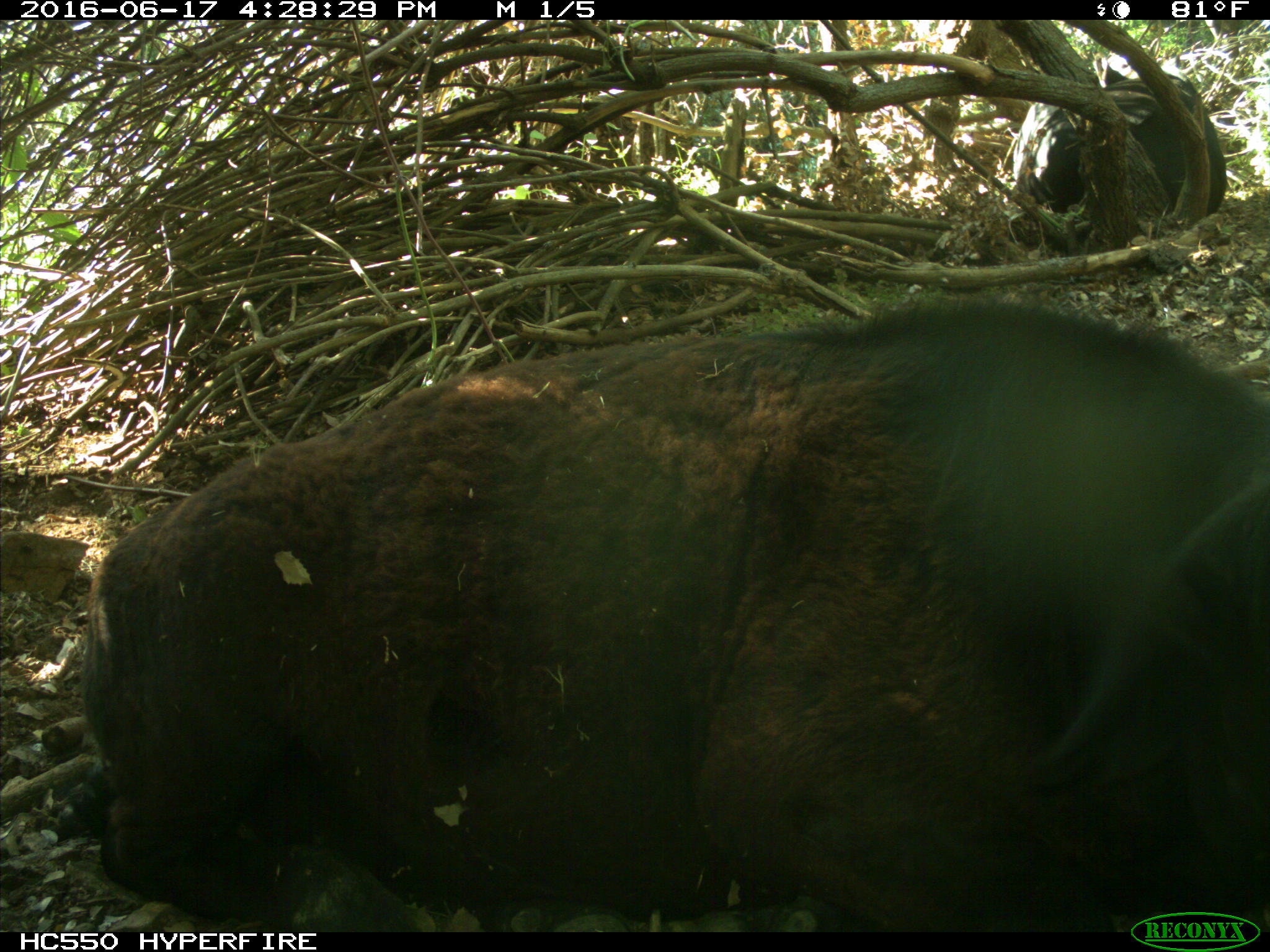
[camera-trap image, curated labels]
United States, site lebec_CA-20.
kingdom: Animalia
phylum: Chordata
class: Mammalia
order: Artiodactyla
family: Bovidae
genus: Bos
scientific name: Bos taurus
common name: domestic cow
Bos taurus (domestic cow).